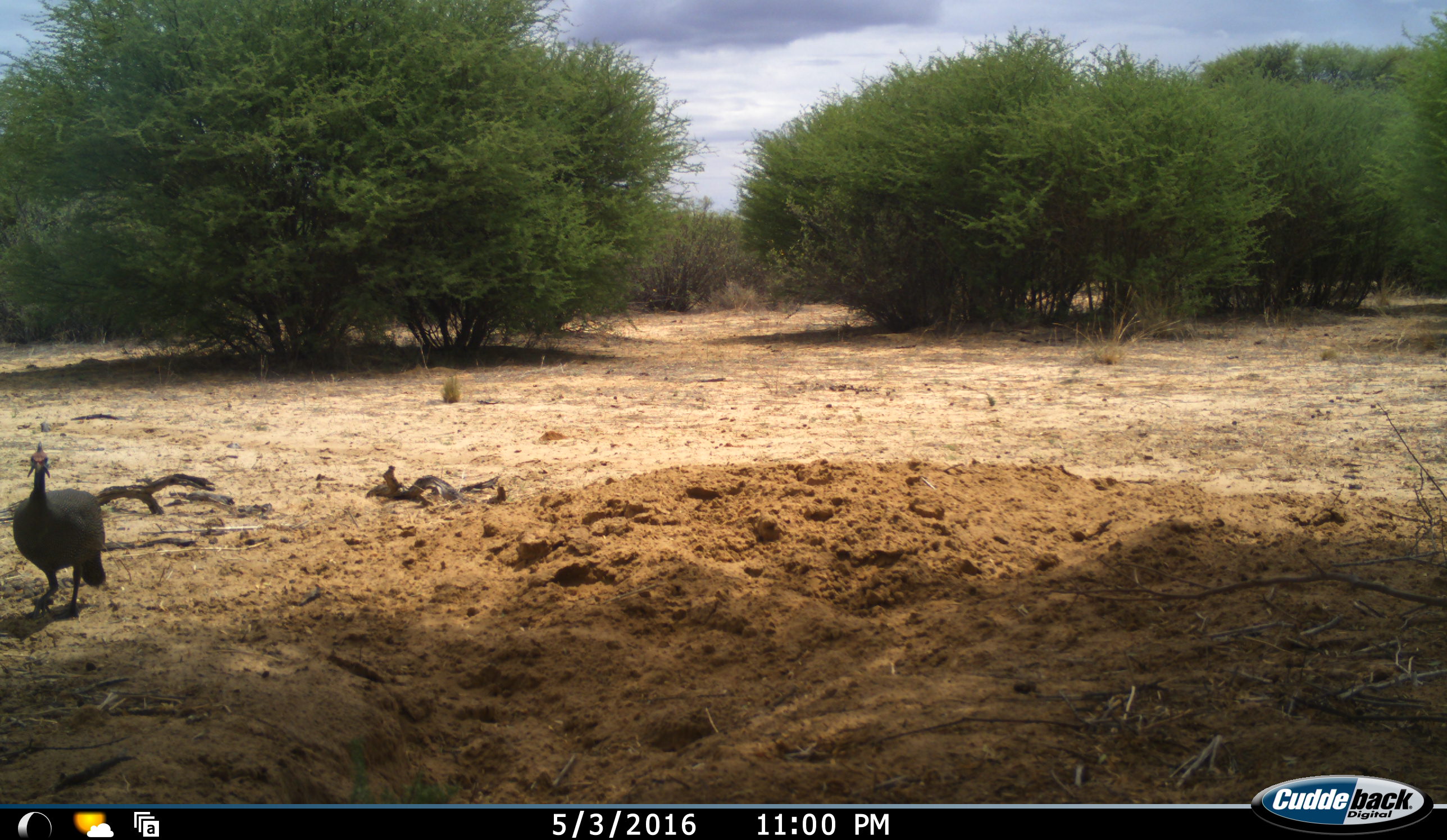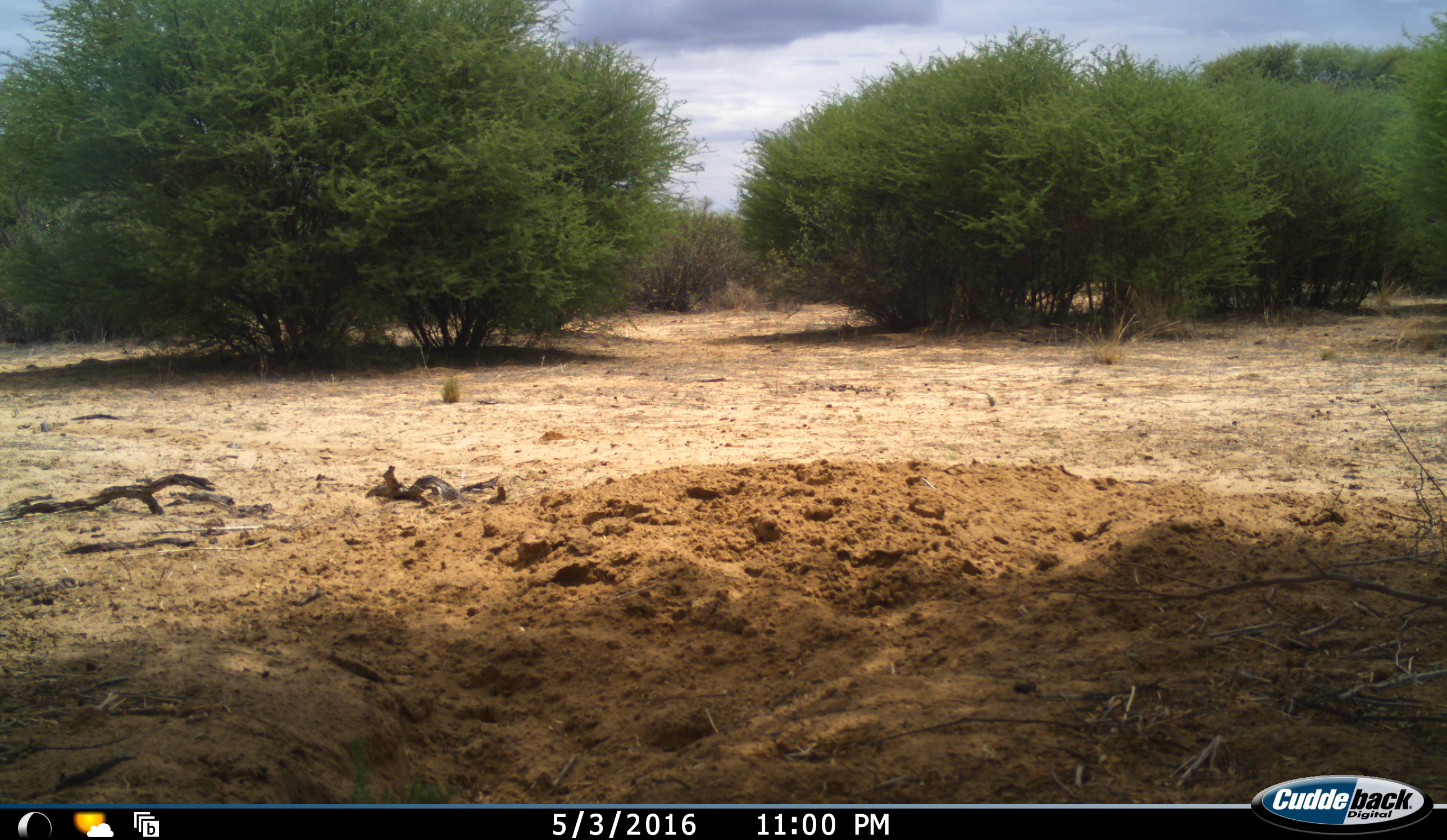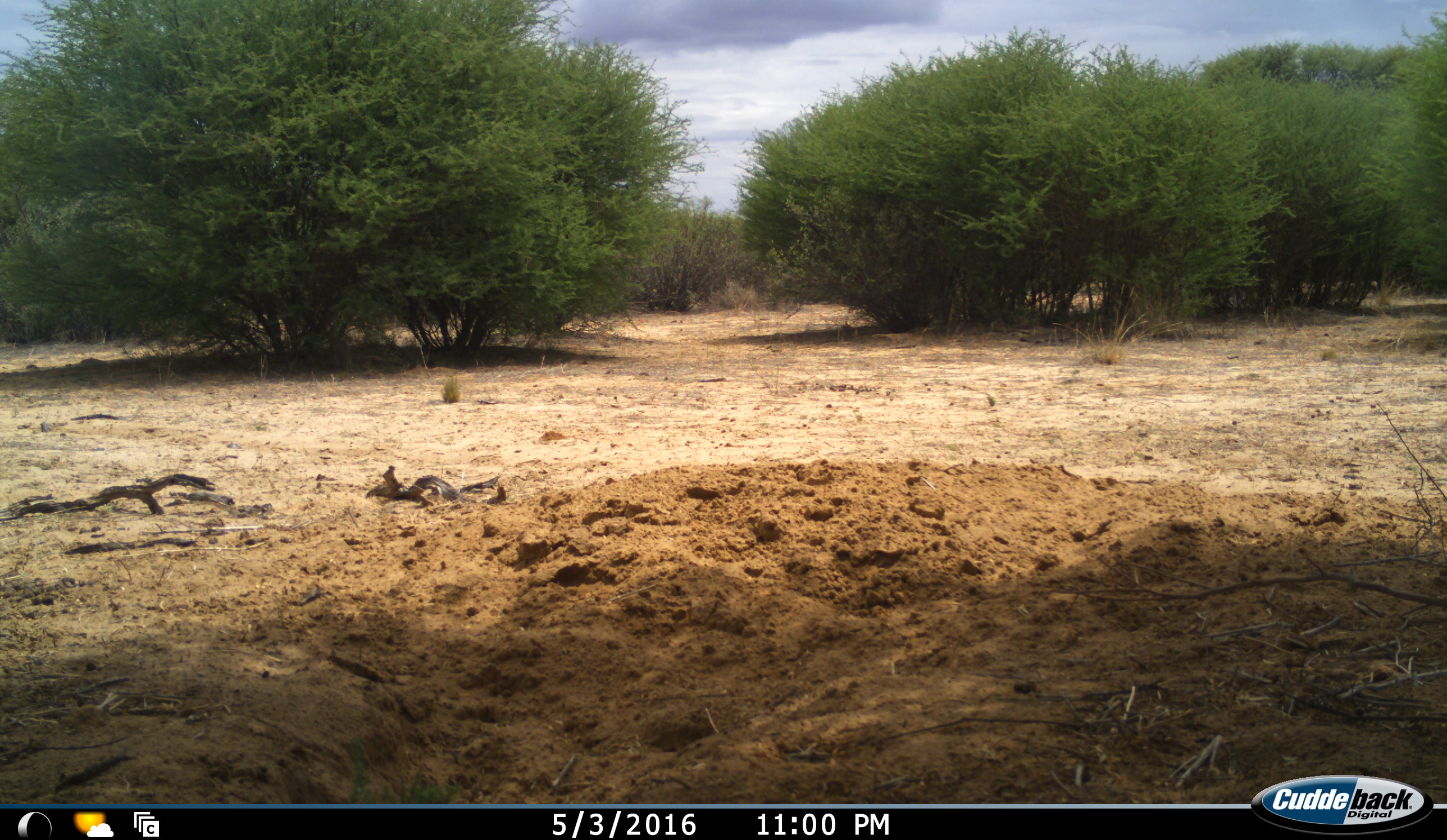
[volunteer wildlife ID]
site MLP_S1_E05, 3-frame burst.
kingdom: Animalia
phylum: Chordata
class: Aves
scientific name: Aves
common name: bird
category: birdother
Birdother (bird) (Aves), count 1. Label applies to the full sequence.